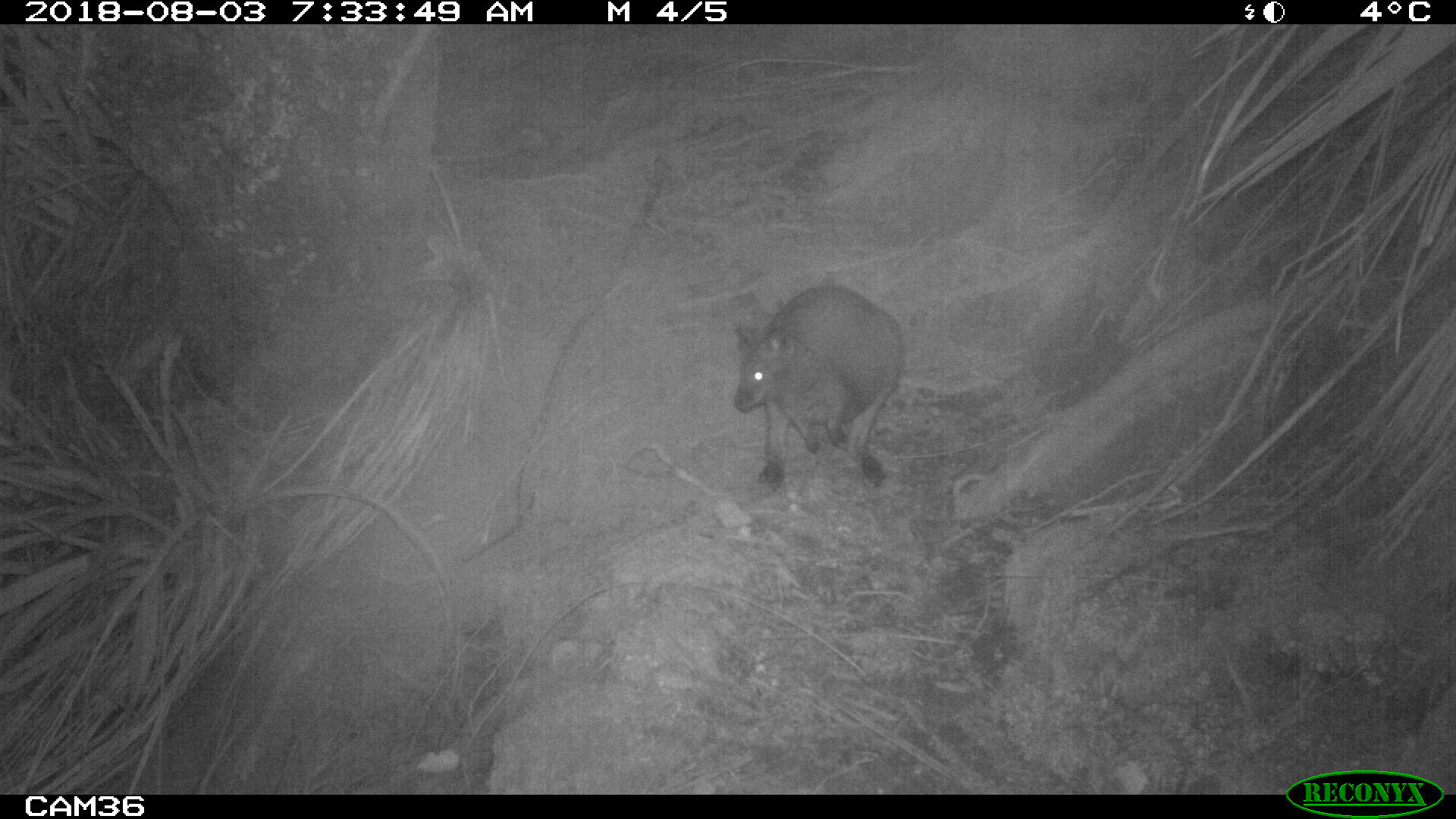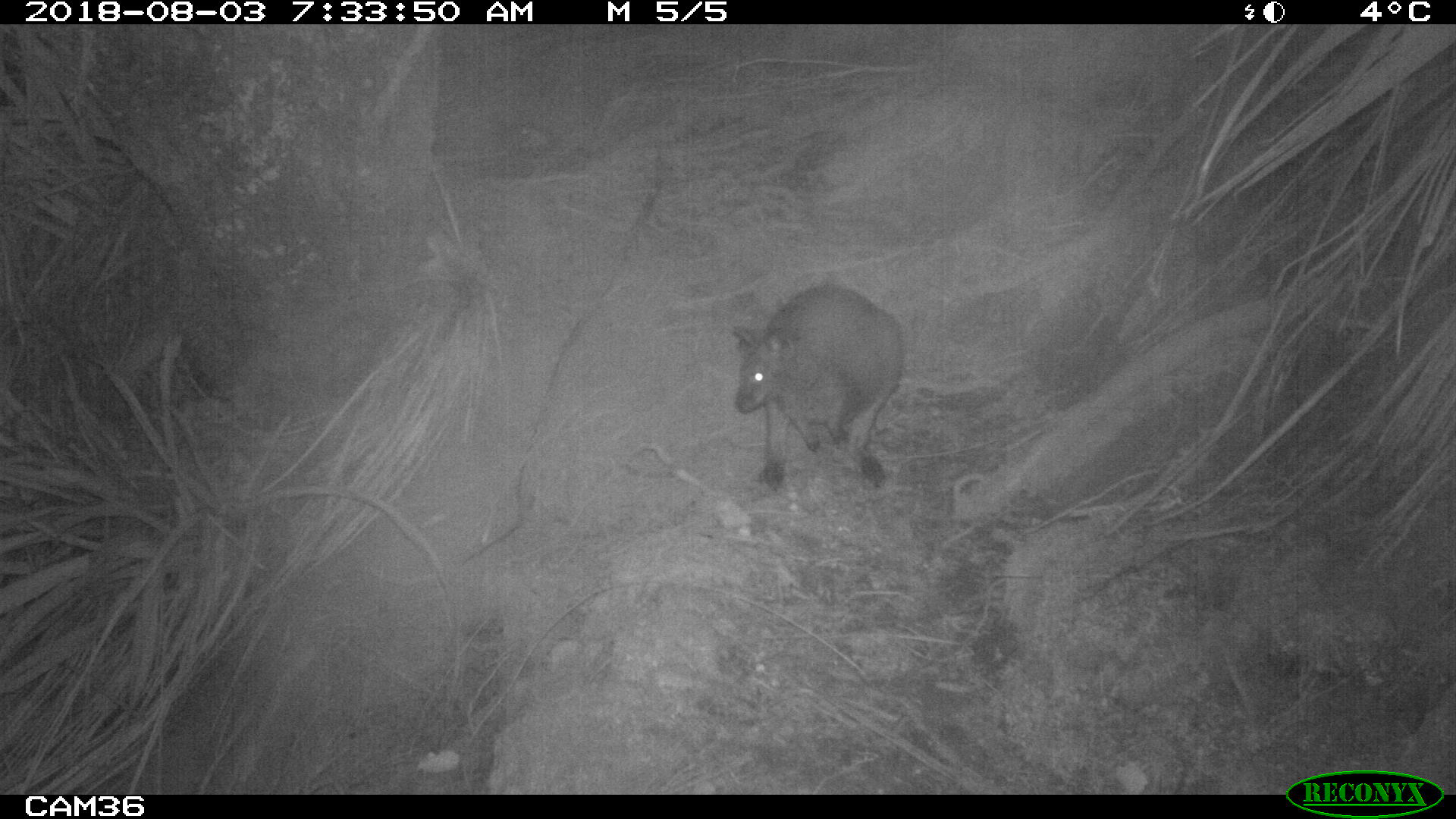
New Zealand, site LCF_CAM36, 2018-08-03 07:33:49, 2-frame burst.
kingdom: Animalia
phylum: Chordata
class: Mammalia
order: Diprotodontia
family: Macropodidae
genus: Notamacropus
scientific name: Notamacropus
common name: wallaby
Wallaby (Notamacropus).